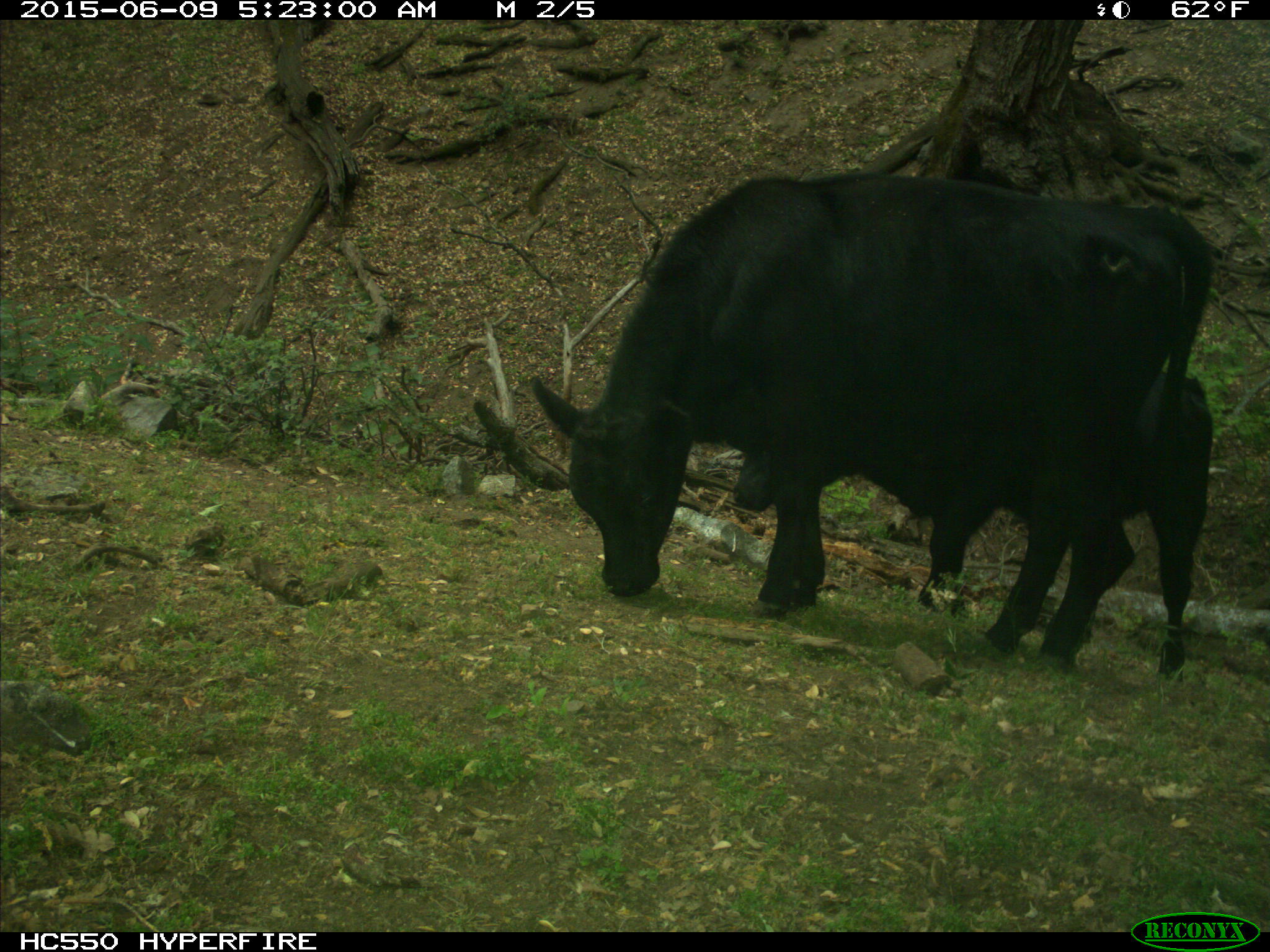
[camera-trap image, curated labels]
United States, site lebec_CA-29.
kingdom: Animalia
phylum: Chordata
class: Mammalia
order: Artiodactyla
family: Bovidae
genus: Bos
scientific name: Bos taurus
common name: domestic cow